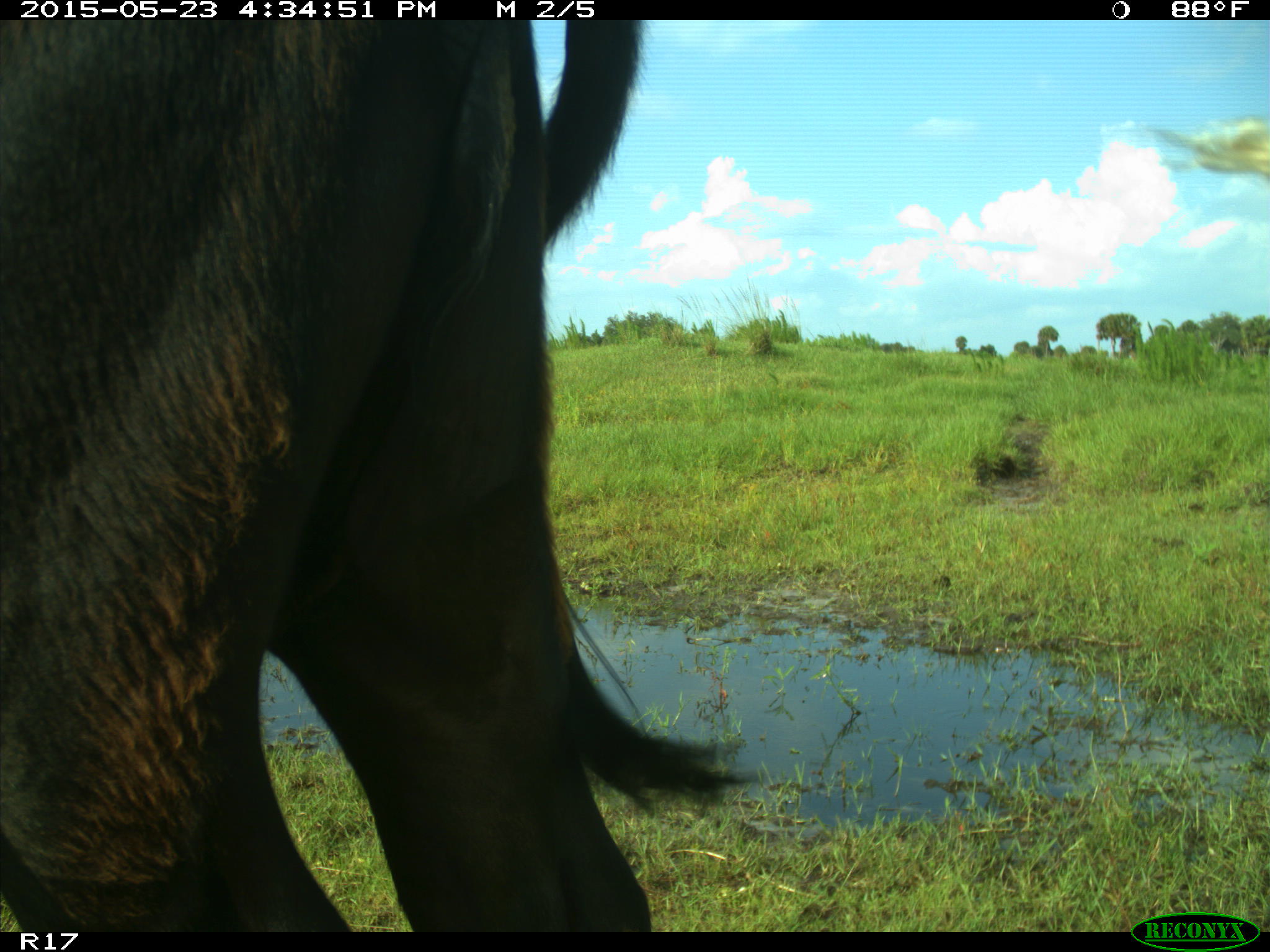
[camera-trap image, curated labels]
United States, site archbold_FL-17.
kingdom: Animalia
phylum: Chordata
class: Mammalia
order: Artiodactyla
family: Bovidae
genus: Bos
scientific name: Bos taurus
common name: domestic cow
Bos taurus (domestic cow).